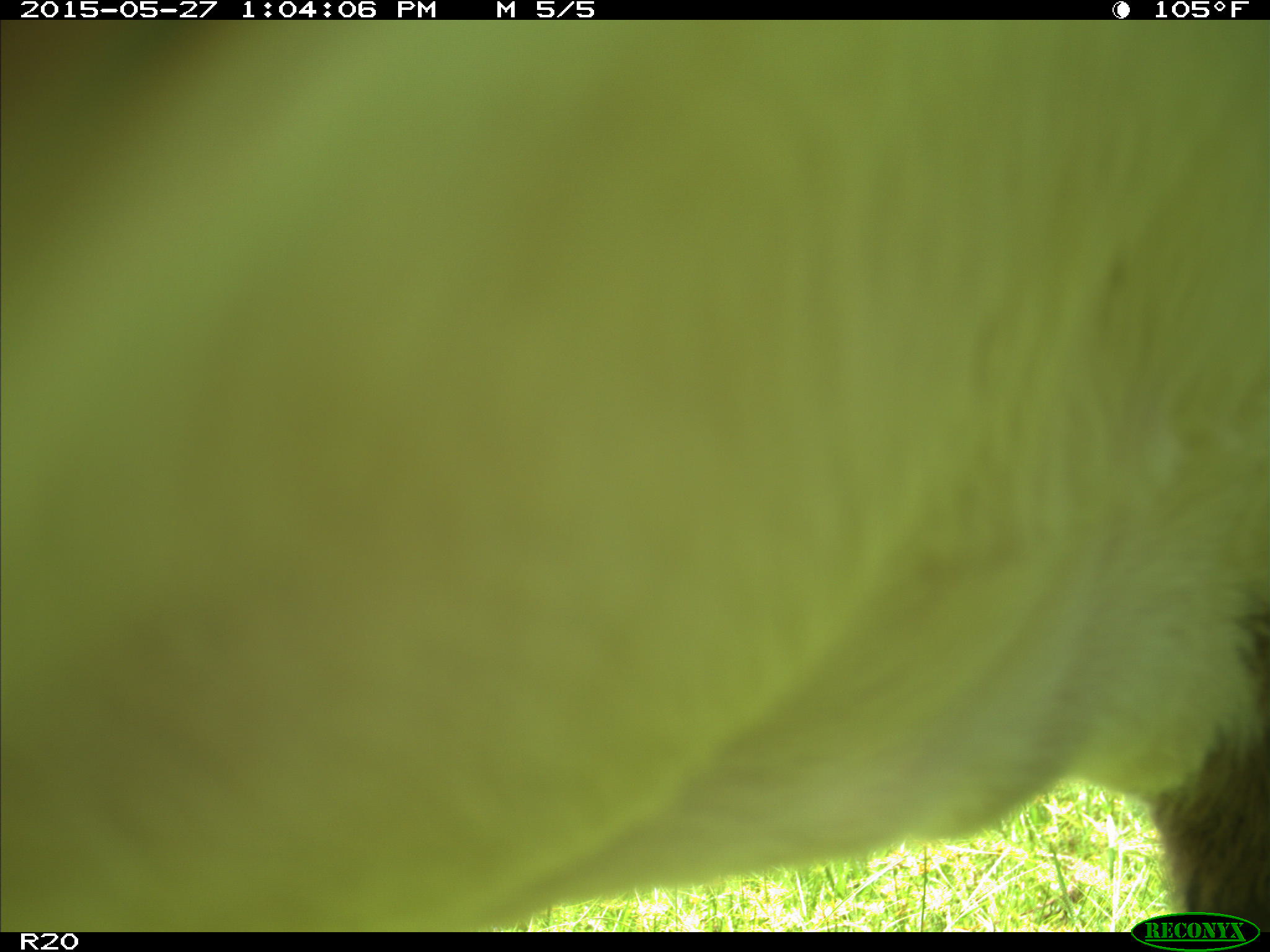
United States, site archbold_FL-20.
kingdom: Animalia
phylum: Chordata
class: Mammalia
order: Artiodactyla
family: Bovidae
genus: Bos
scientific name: Bos taurus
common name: domestic cow